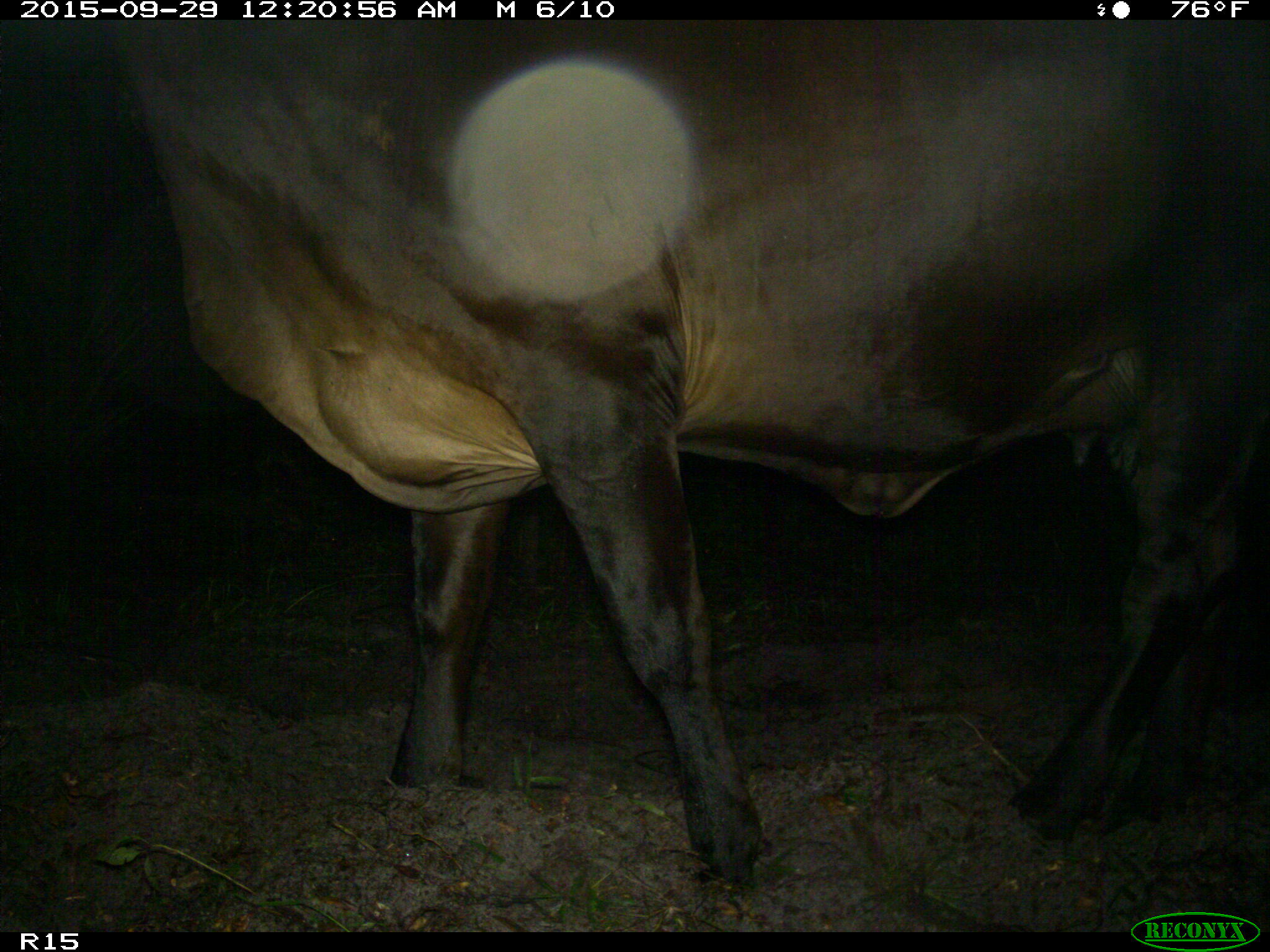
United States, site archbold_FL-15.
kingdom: Animalia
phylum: Chordata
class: Mammalia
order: Artiodactyla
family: Bovidae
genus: Bos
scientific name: Bos taurus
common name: domestic cow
Bos taurus (domestic cow).